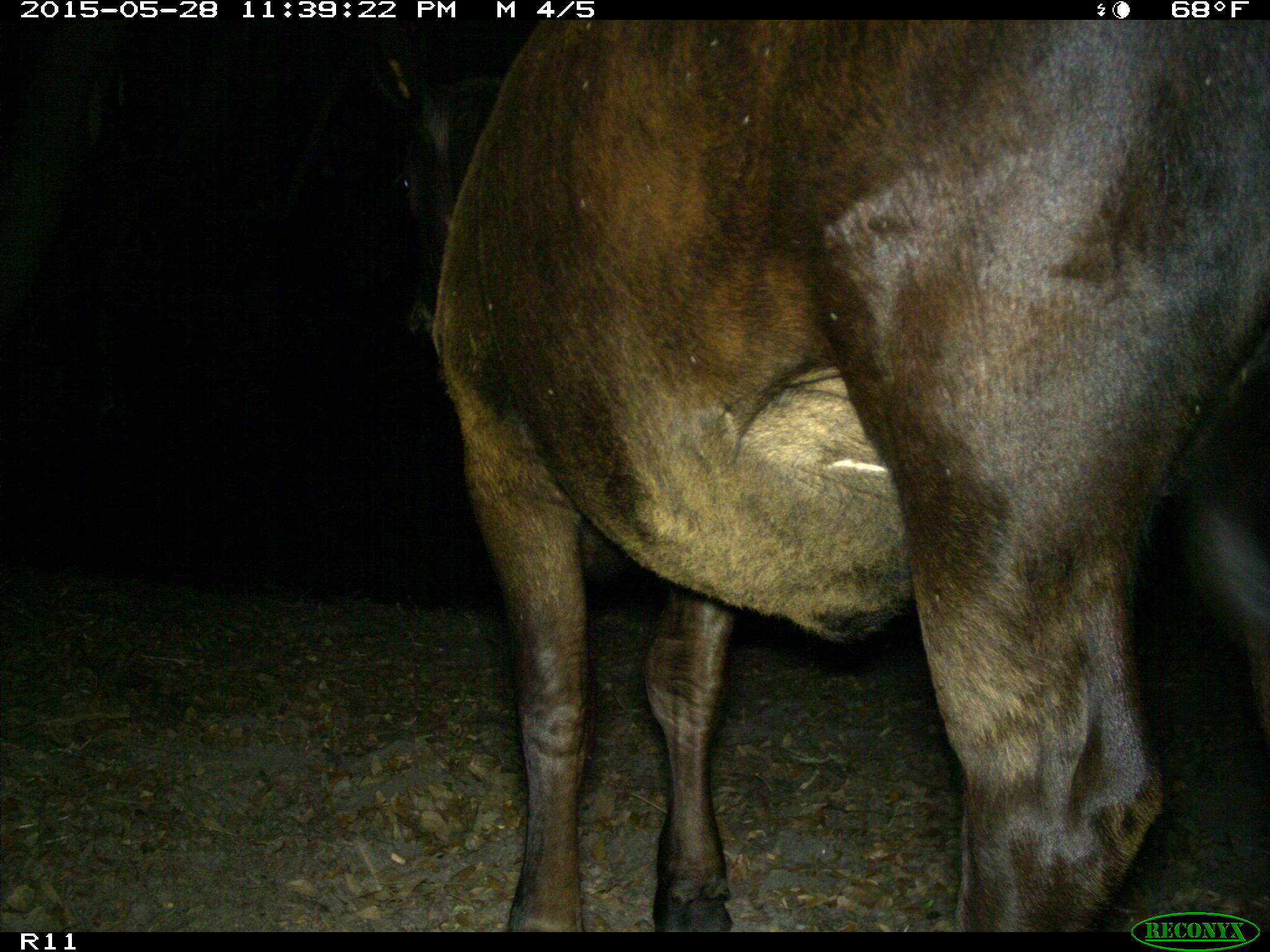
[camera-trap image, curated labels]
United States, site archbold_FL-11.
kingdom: Animalia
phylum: Chordata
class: Mammalia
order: Artiodactyla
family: Bovidae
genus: Bos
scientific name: Bos taurus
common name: domestic cow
Bos taurus (domestic cow).